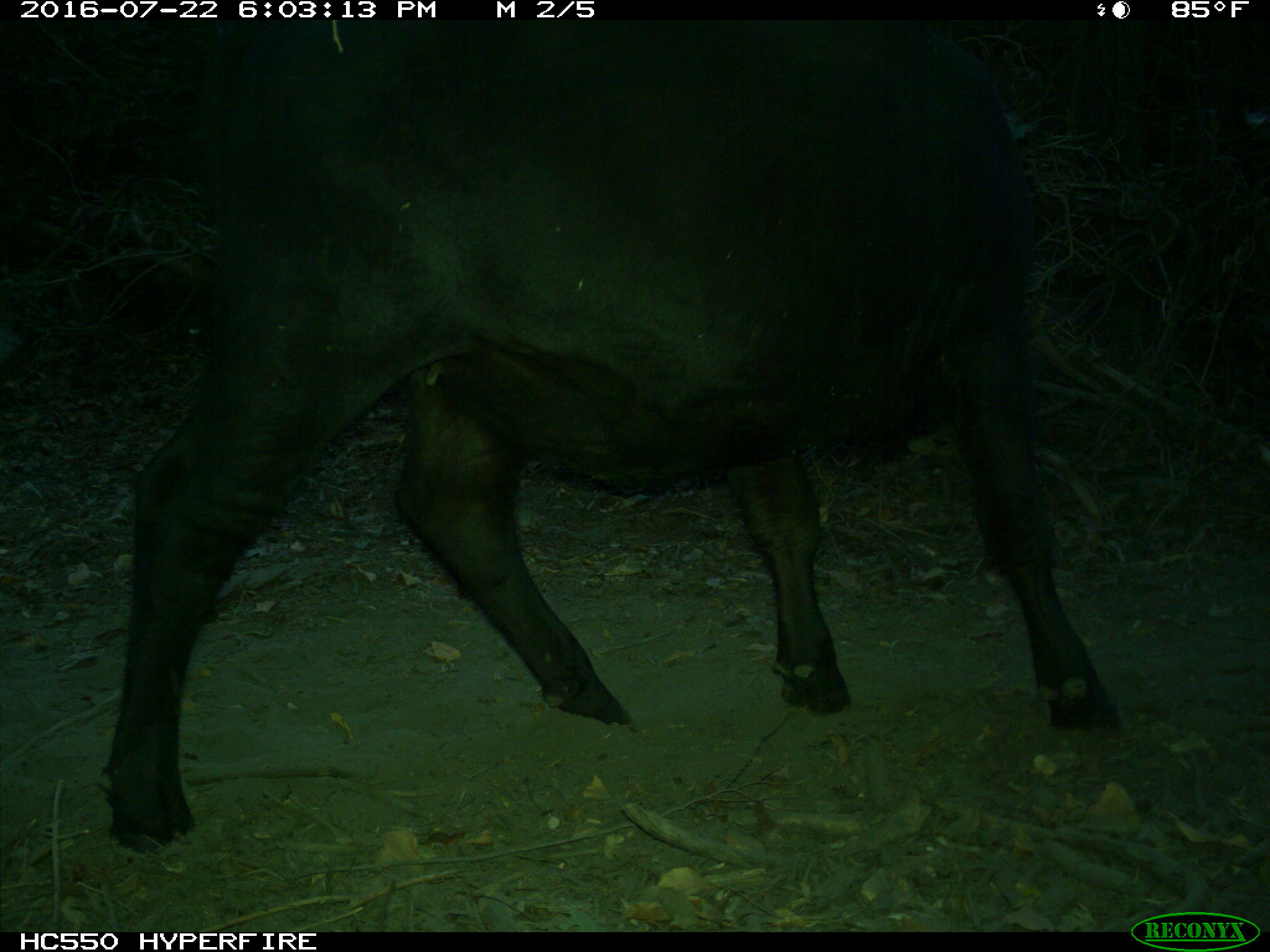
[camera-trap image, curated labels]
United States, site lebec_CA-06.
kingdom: Animalia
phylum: Chordata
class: Mammalia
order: Artiodactyla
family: Bovidae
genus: Bos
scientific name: Bos taurus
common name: domestic cow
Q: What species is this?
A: Bos taurus (domestic cow).